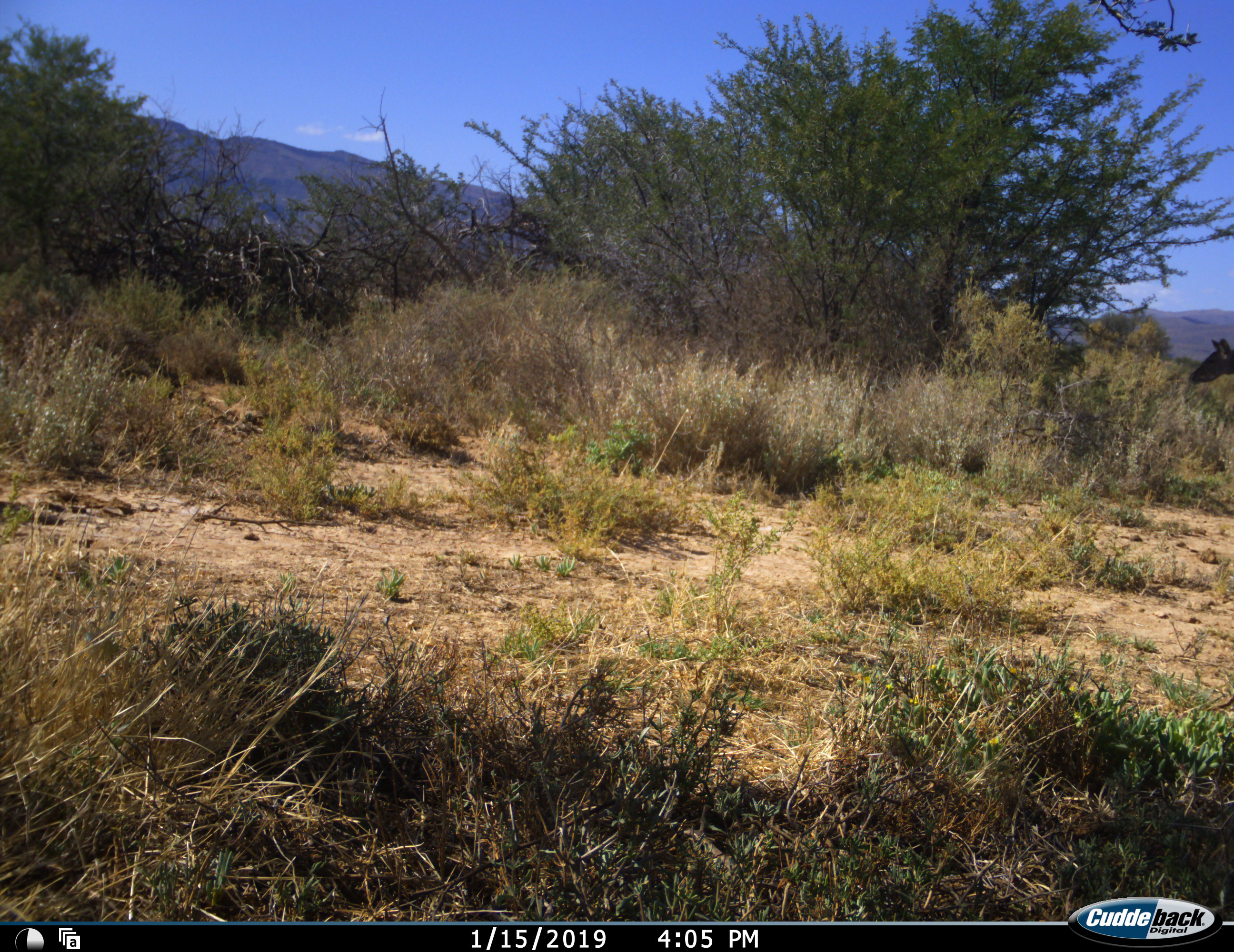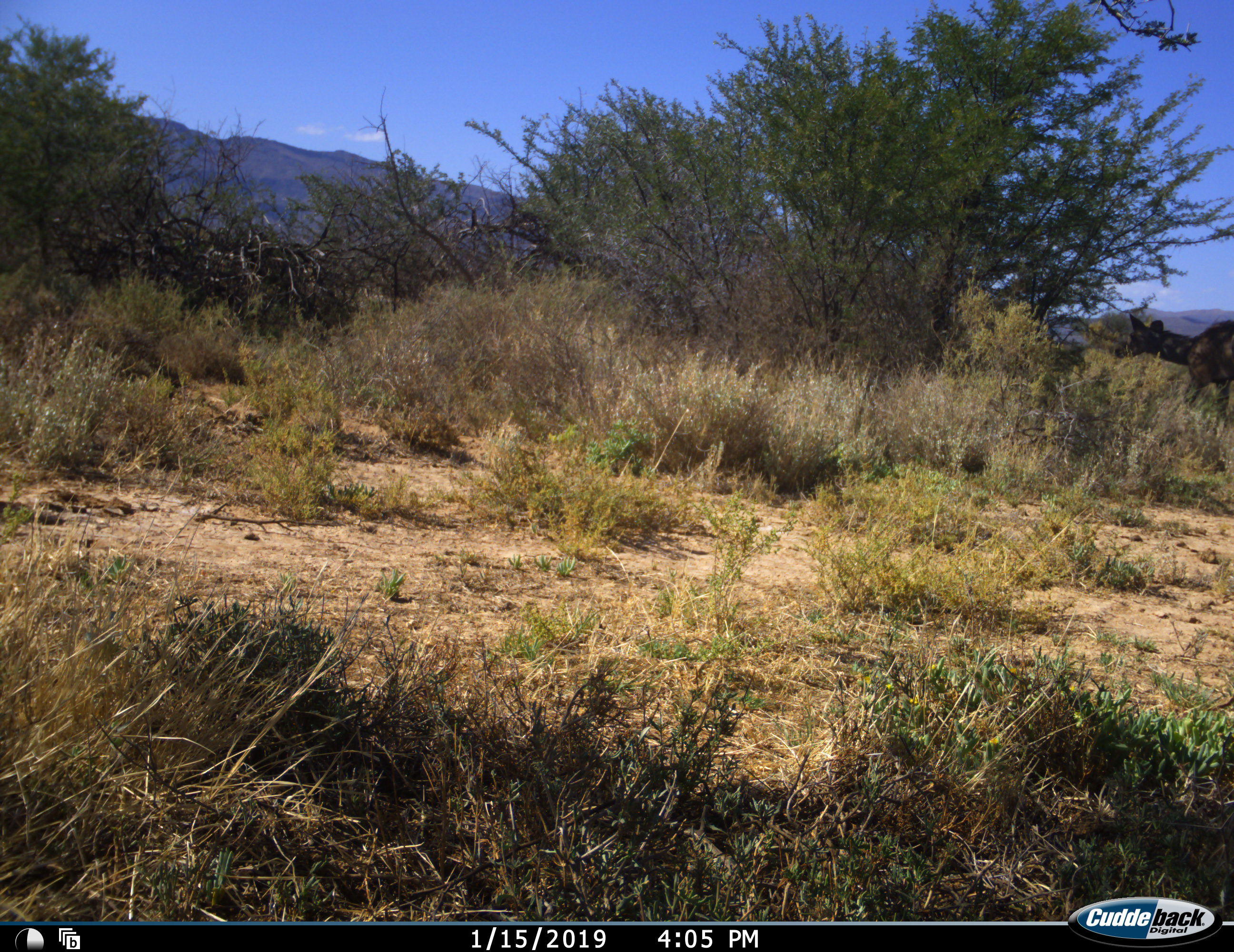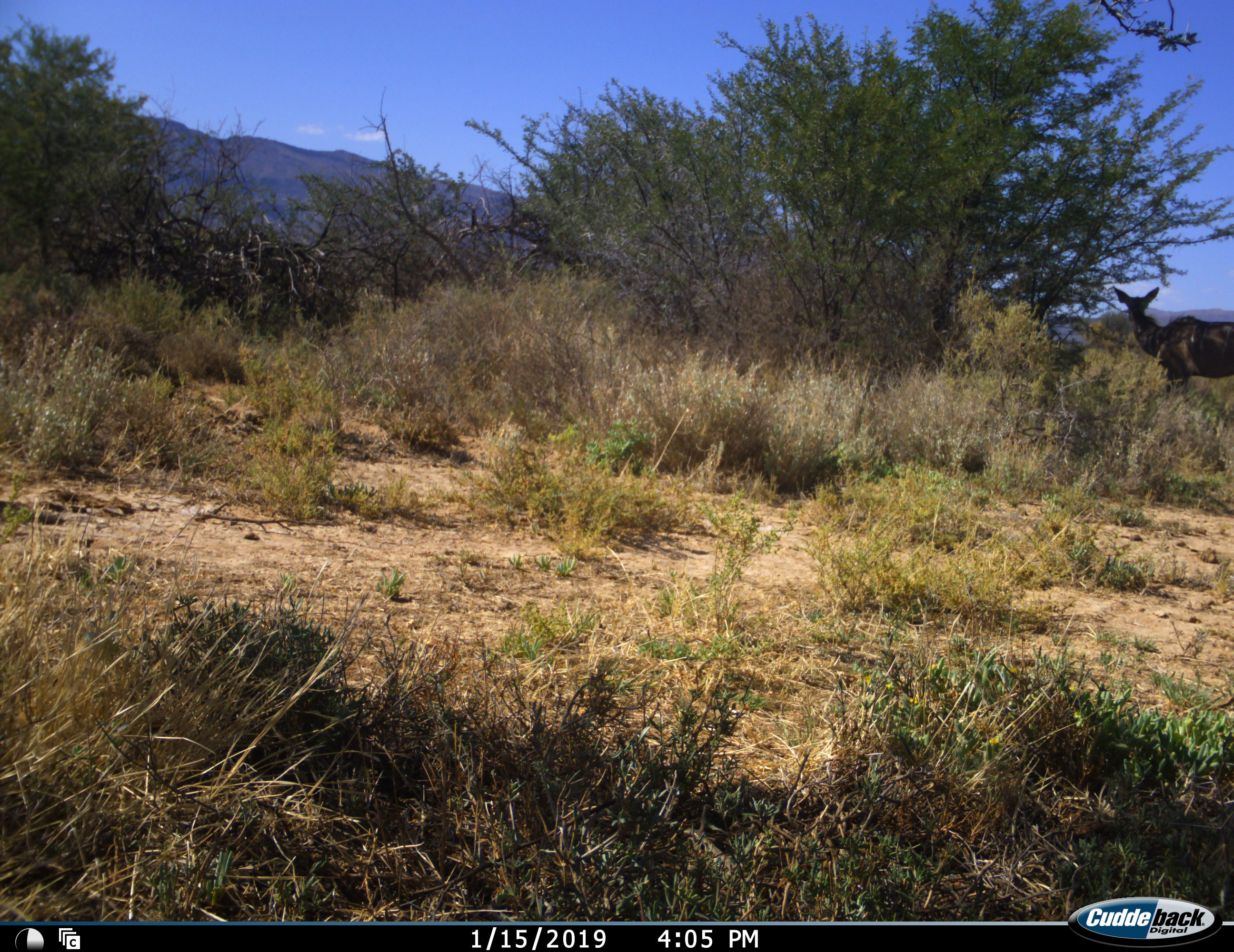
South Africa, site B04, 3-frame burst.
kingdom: Animalia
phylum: Chordata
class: Mammalia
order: Artiodactyla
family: Bovidae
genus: Tragelaphus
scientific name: Tragelaphus strepsiceros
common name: greater kudu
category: kudu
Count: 1.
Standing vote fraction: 44%.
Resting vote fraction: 0%.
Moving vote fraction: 78%.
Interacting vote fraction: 0%.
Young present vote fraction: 0%.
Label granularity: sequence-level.